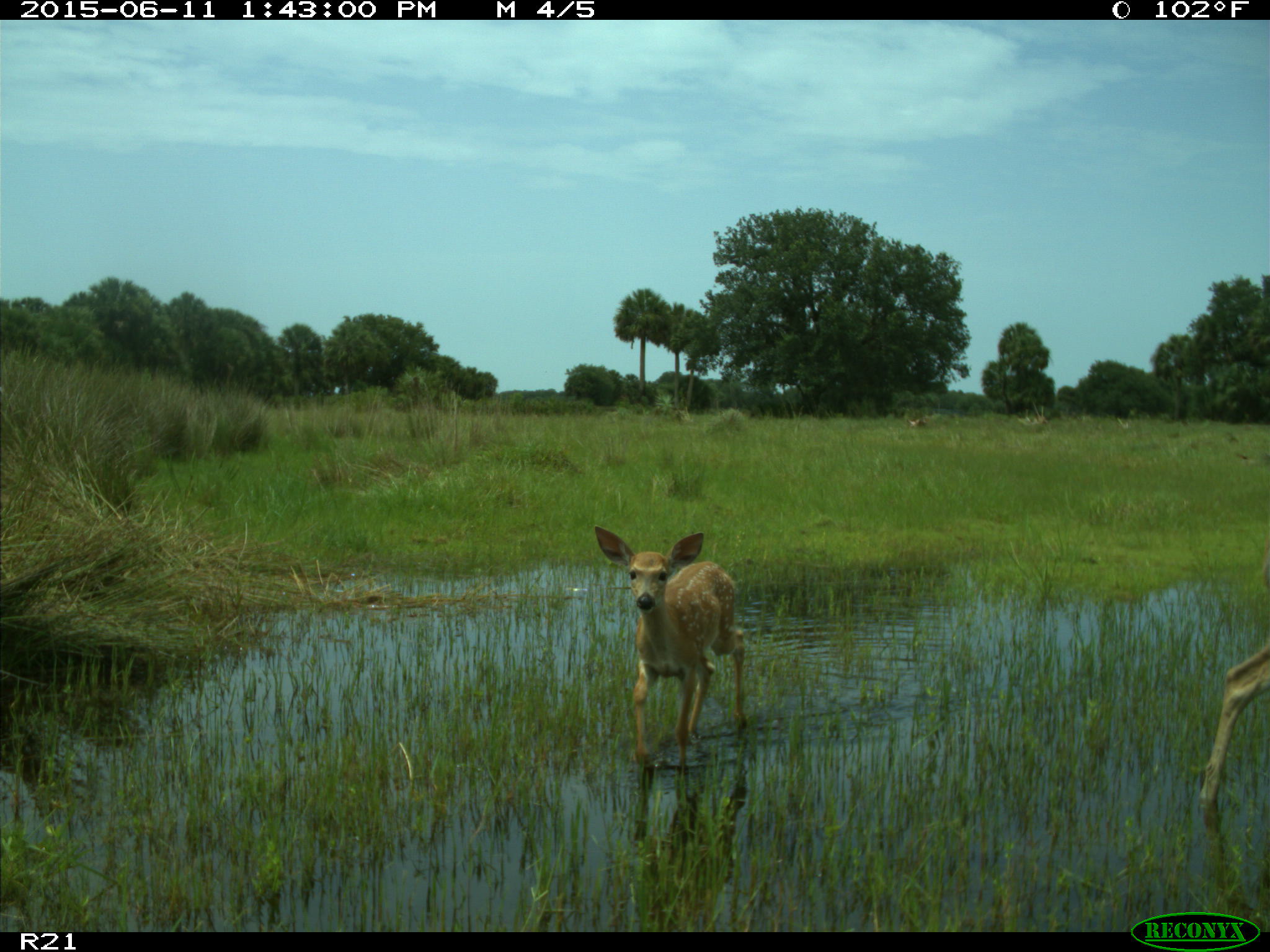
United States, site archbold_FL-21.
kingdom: Animalia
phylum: Chordata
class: Mammalia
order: Artiodactyla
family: Cervidae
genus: Odocoileus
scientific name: Odocoileus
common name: deer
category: unidentified deer